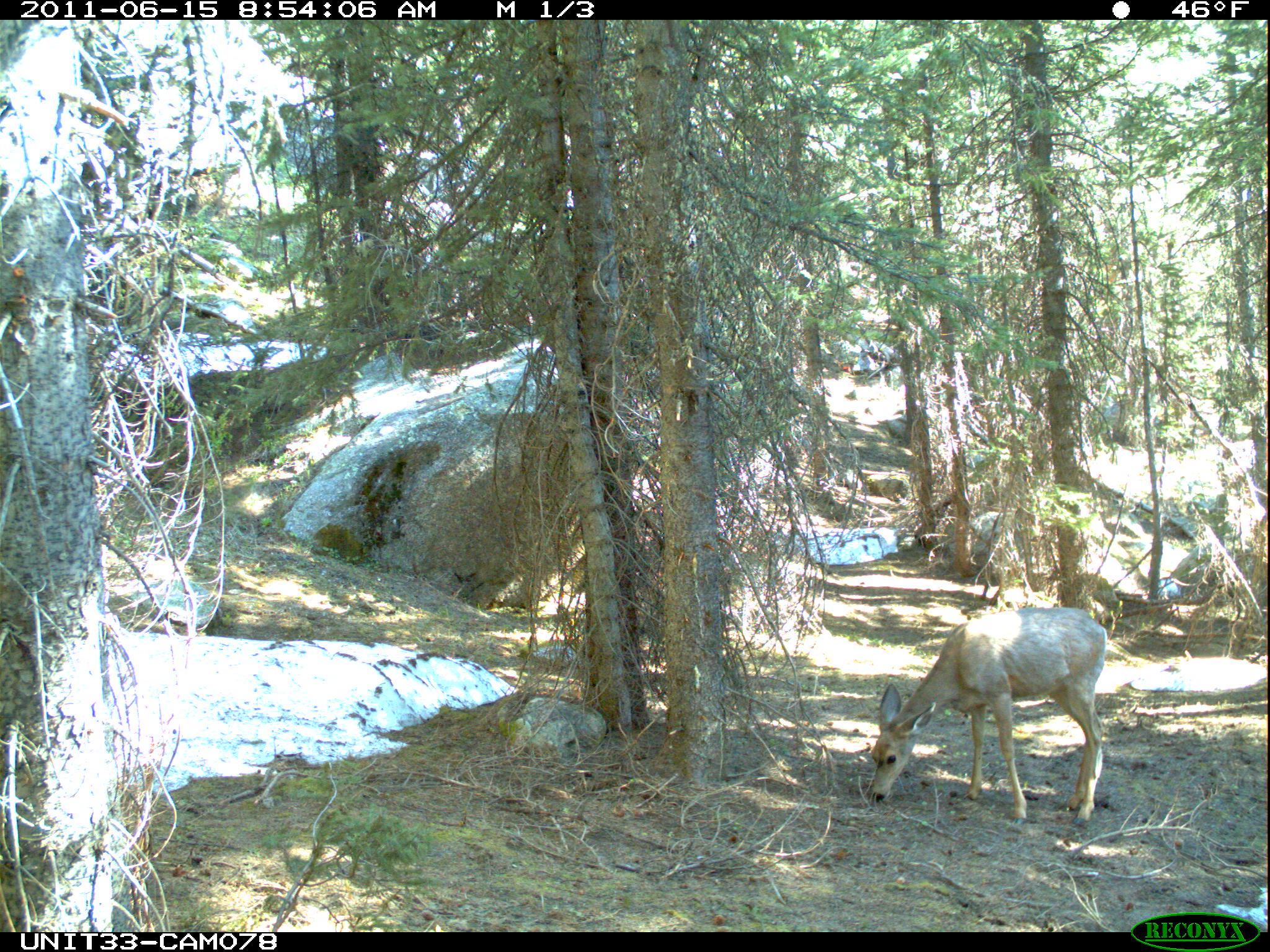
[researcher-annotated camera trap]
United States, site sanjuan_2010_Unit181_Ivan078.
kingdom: Animalia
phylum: Chordata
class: Mammalia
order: Artiodactyla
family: Cervidae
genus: Odocoileus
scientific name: Odocoileus hemionus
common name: mule deer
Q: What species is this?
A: Odocoileus hemionus (mule deer).